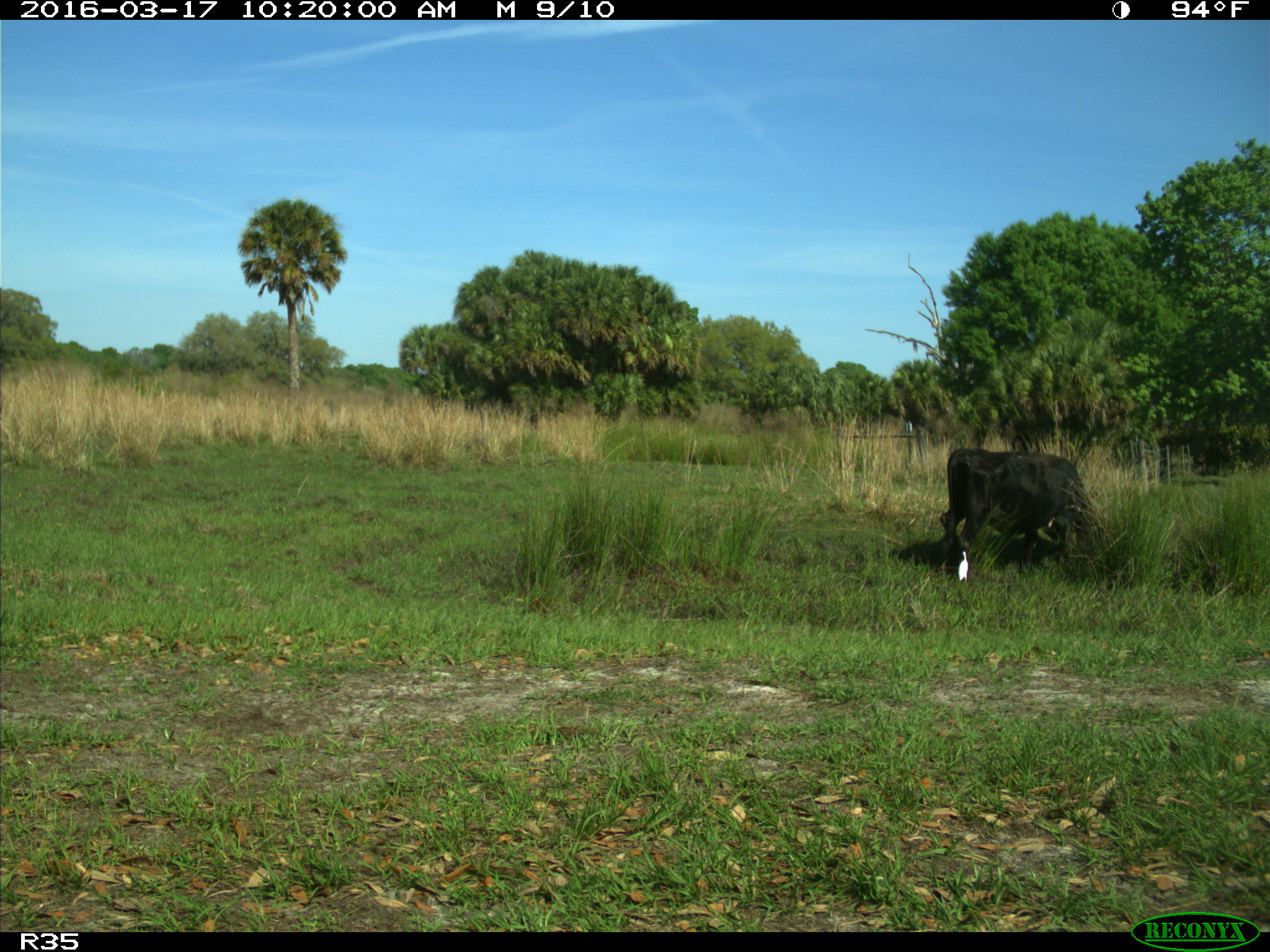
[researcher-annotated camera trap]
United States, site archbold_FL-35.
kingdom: Animalia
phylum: Chordata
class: Mammalia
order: Artiodactyla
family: Bovidae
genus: Bos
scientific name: Bos taurus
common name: domestic cow